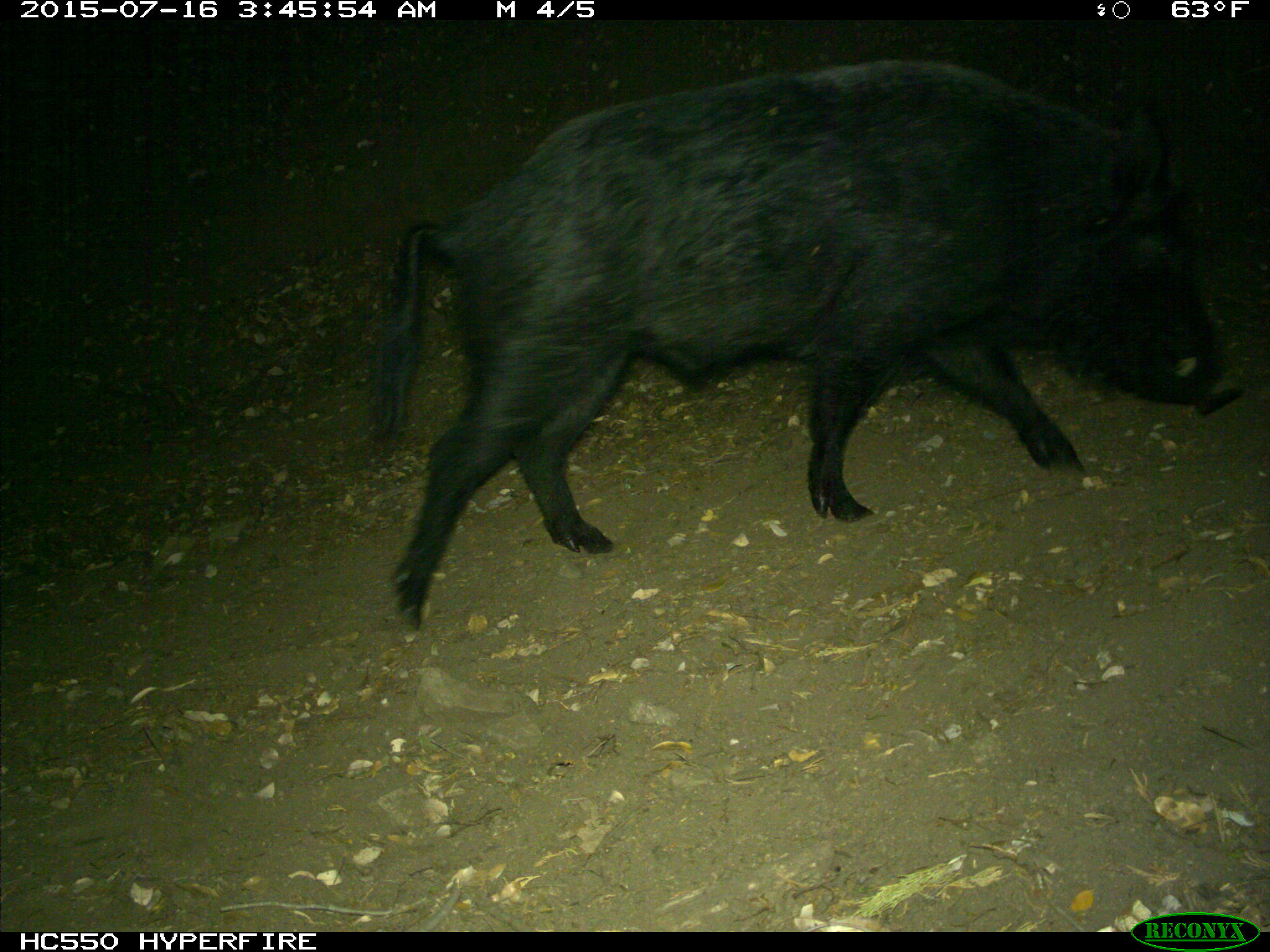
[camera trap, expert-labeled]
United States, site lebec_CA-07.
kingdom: Animalia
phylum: Chordata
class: Mammalia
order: Artiodactyla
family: Suidae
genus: Sus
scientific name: Sus scrofa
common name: wild boar